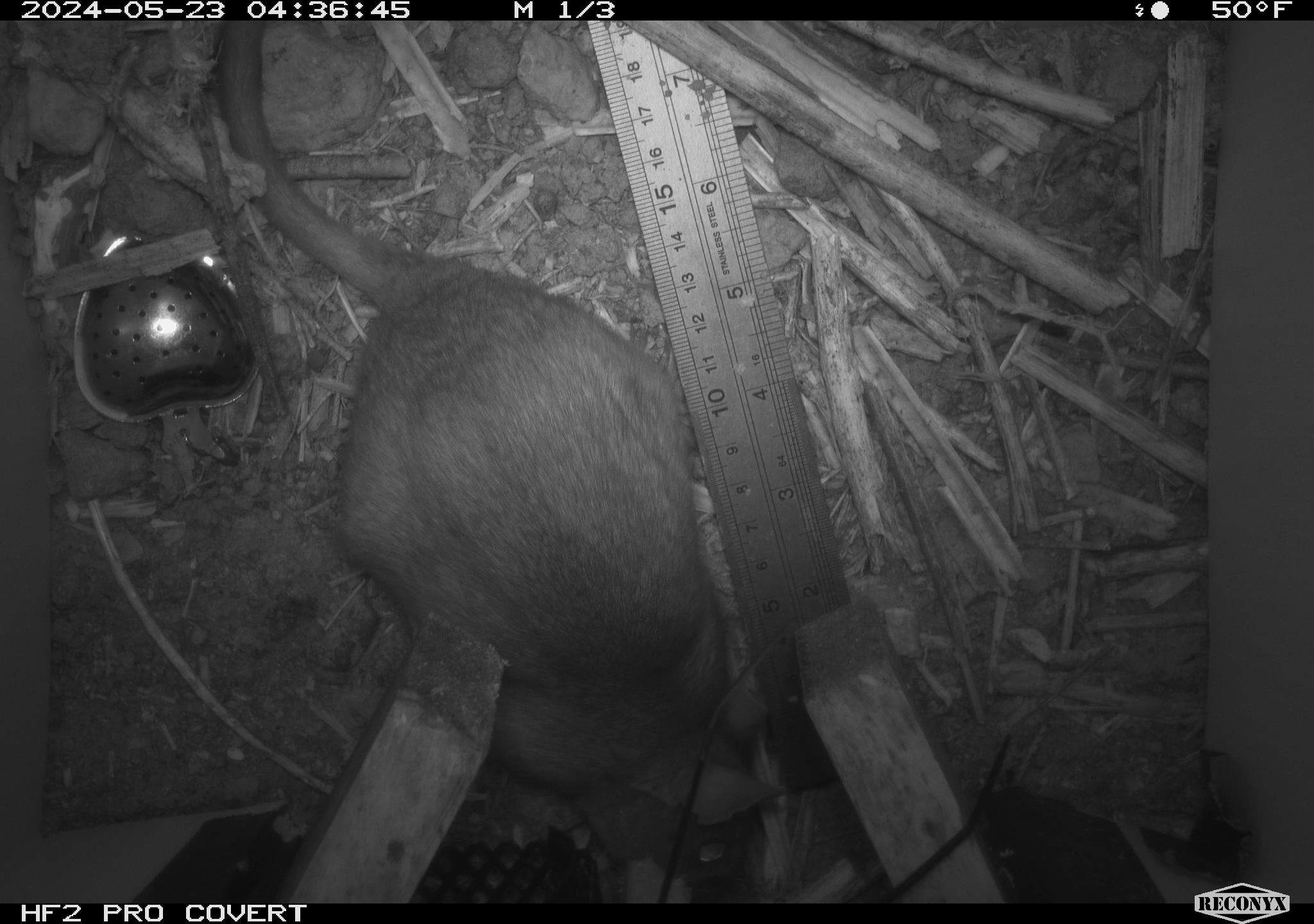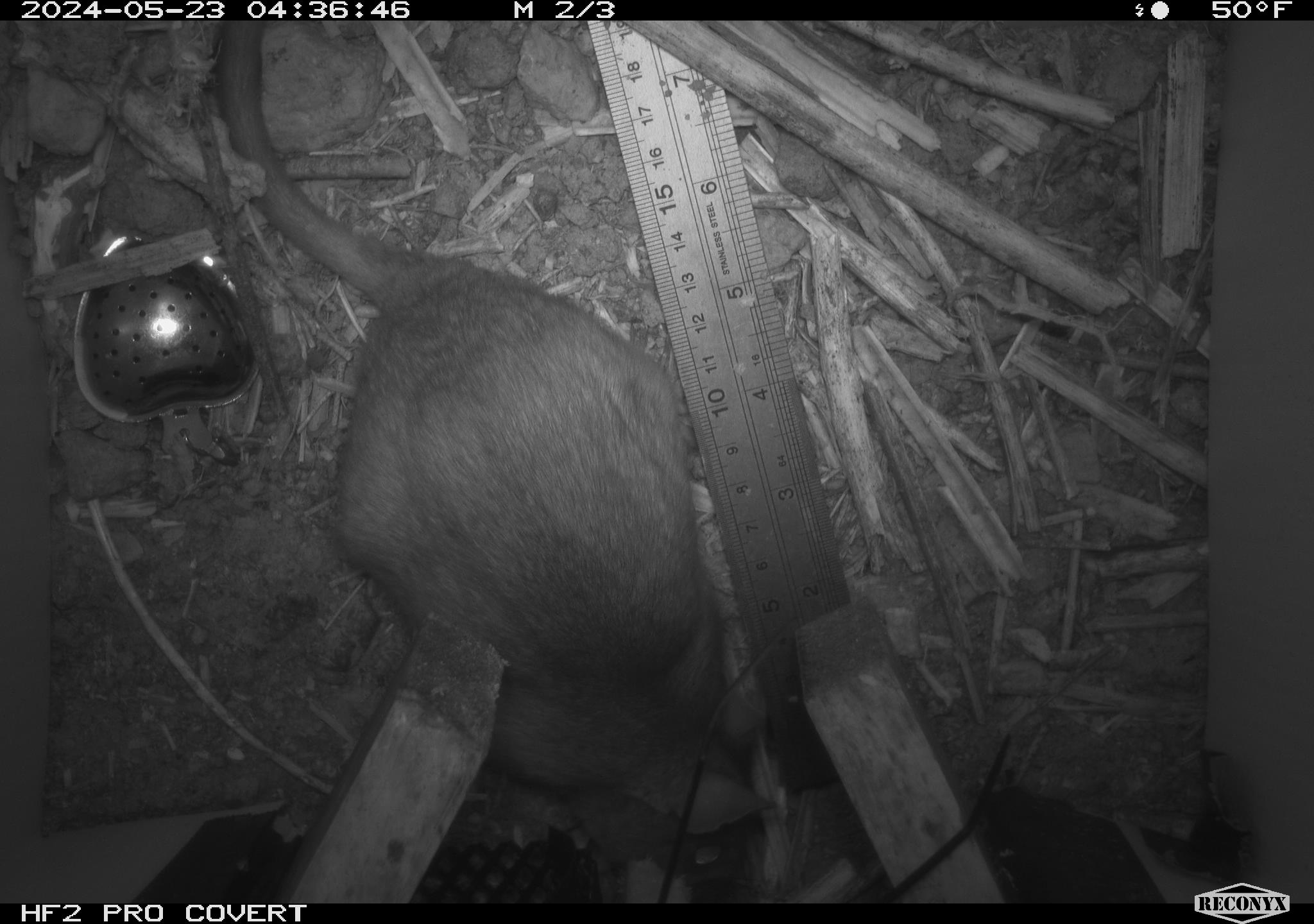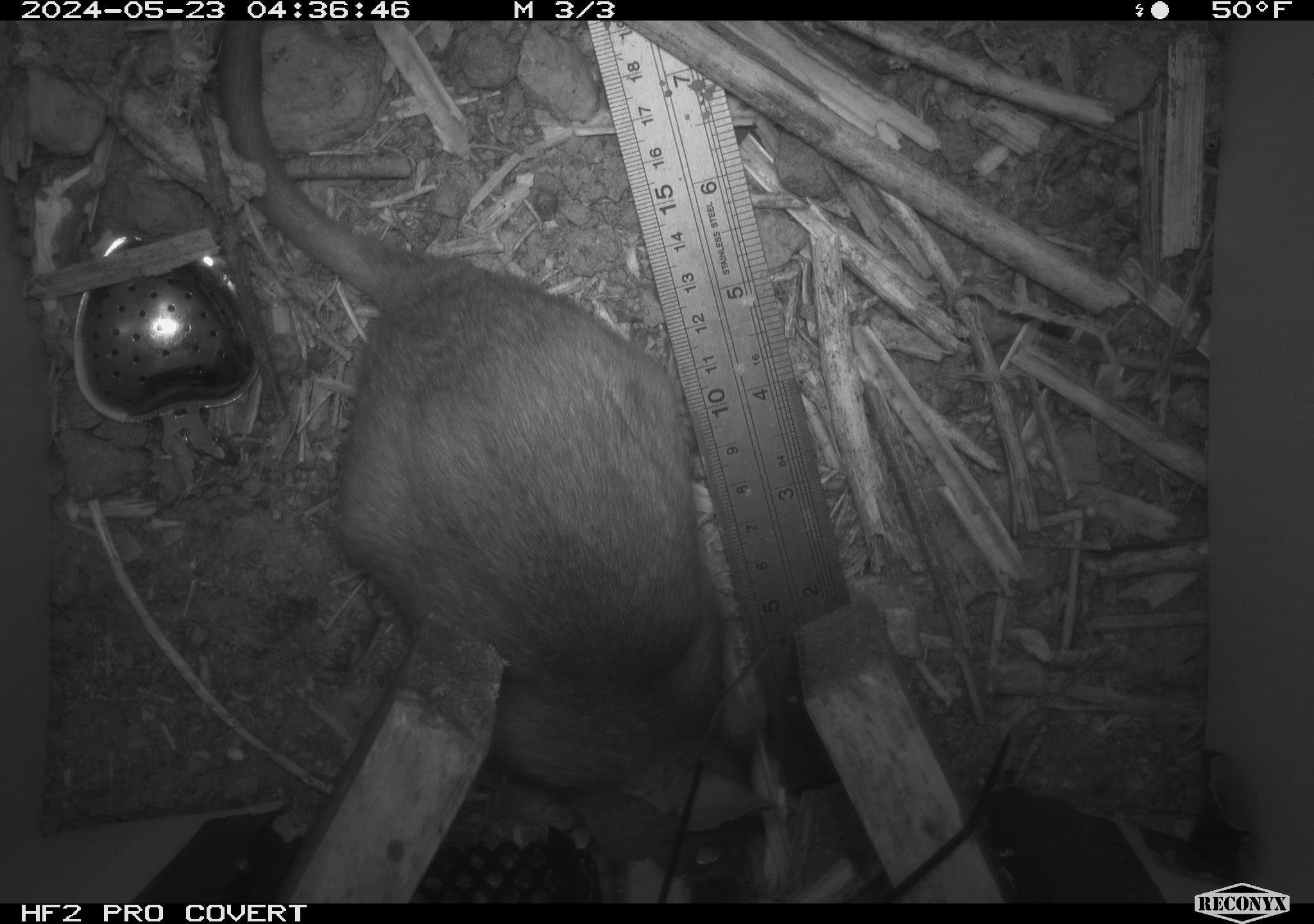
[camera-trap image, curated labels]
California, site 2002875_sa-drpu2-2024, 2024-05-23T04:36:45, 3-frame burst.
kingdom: Animalia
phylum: Chordata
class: Mammalia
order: Rodentia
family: Cricetidae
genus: Neotoma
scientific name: Neotoma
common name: pack rat or woodrat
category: neotoma species